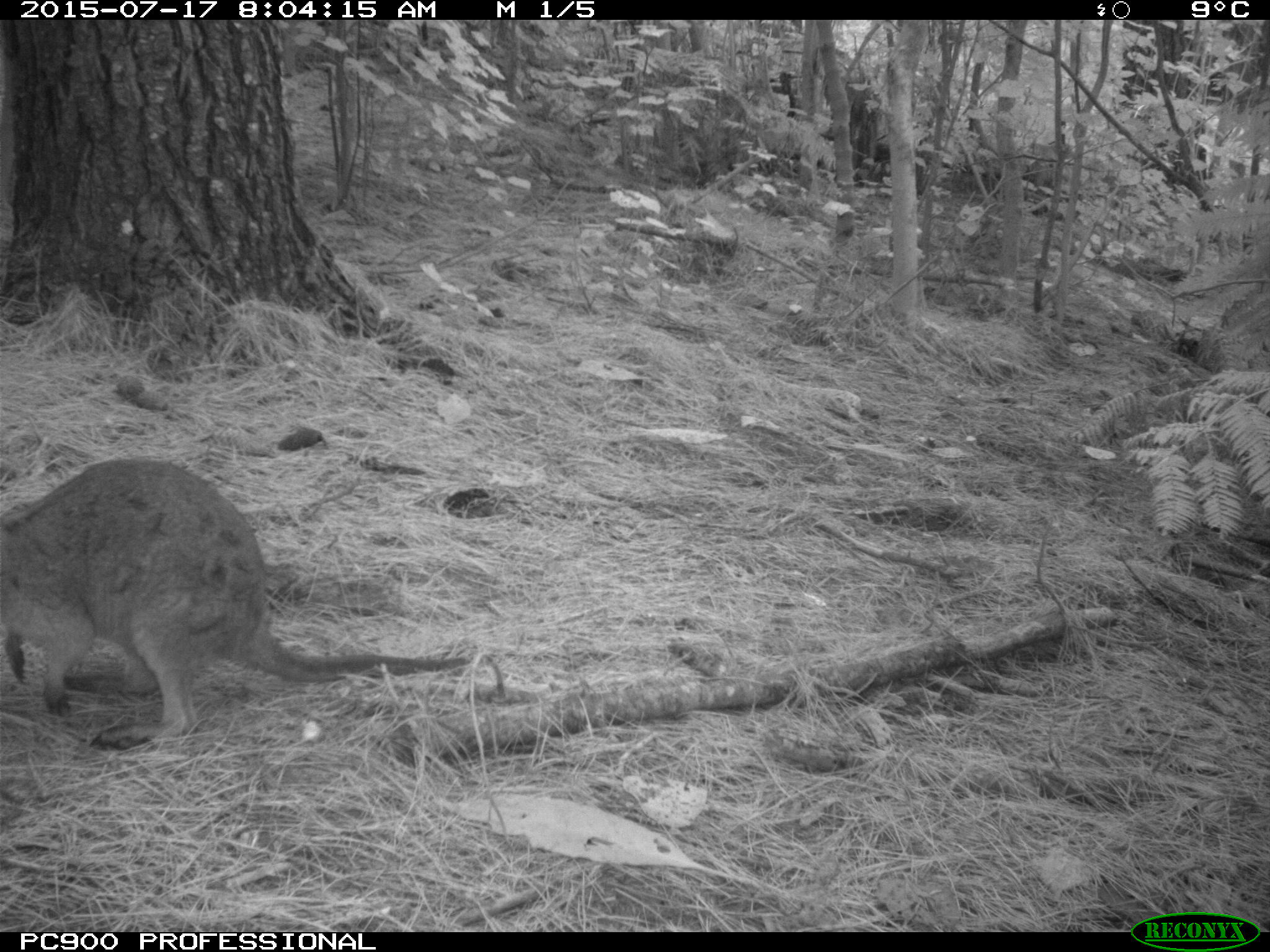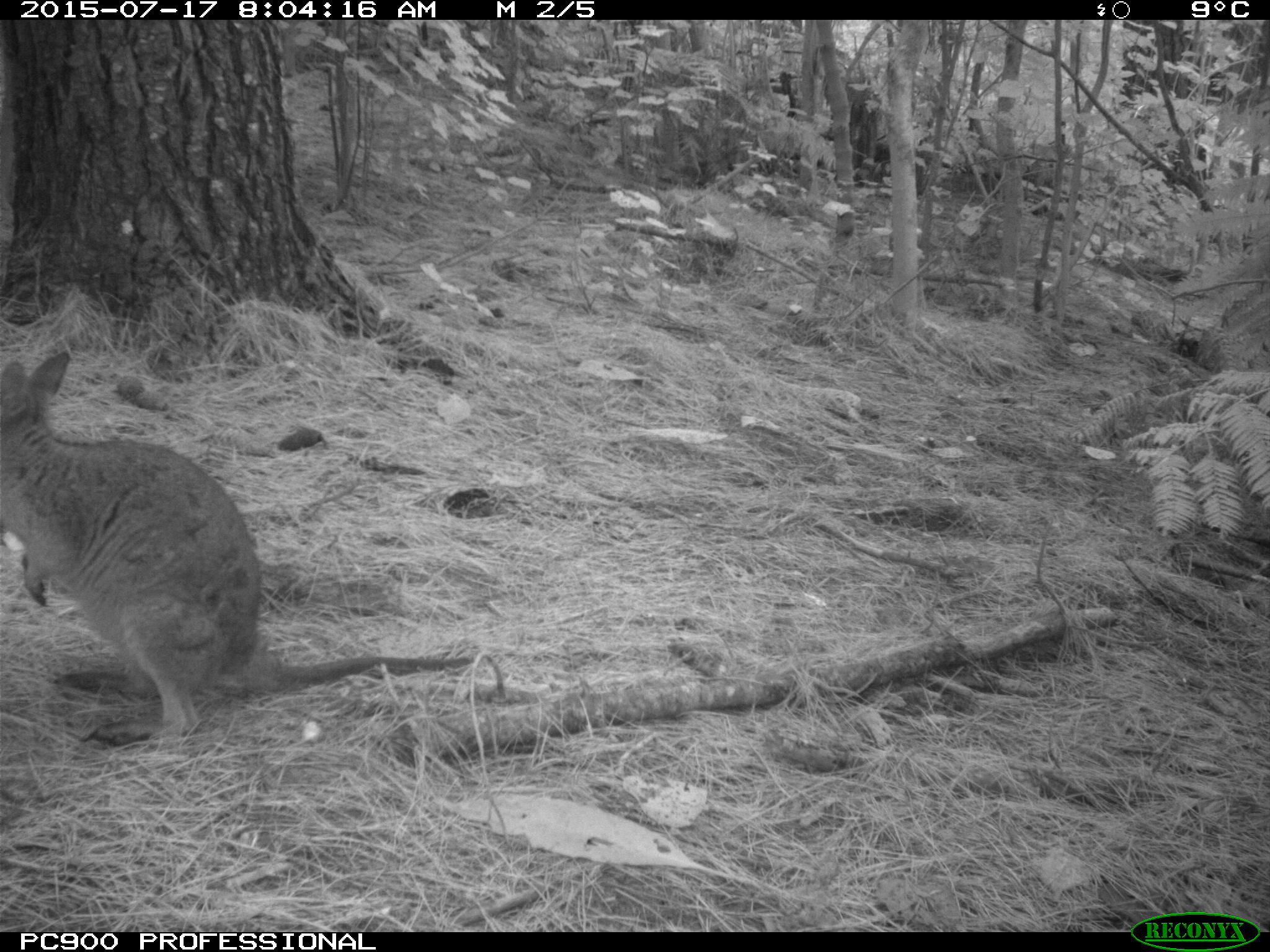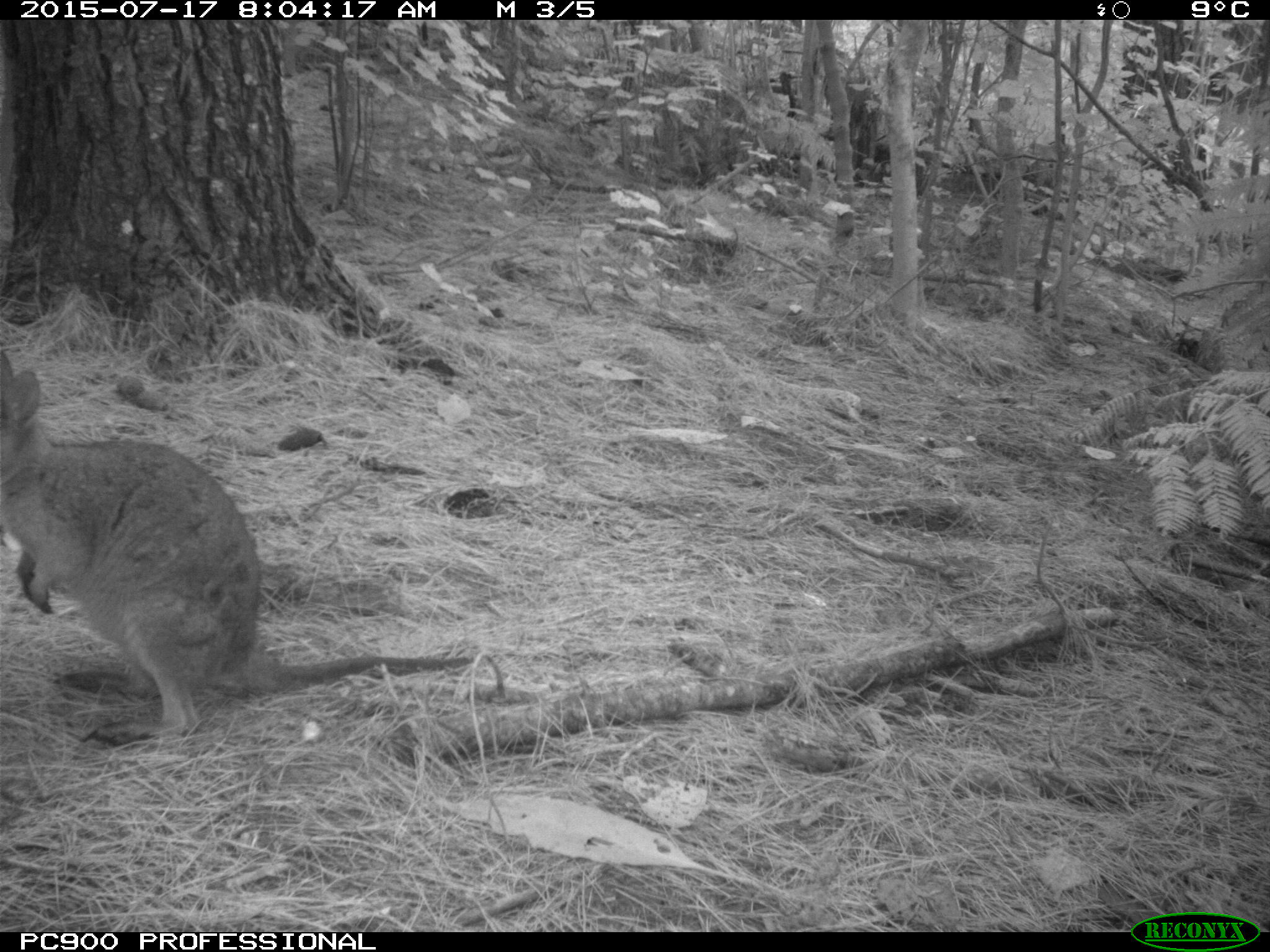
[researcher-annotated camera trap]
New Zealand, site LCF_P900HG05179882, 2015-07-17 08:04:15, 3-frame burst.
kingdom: Animalia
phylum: Chordata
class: Mammalia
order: Diprotodontia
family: Macropodidae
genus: Notamacropus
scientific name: Notamacropus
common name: wallaby